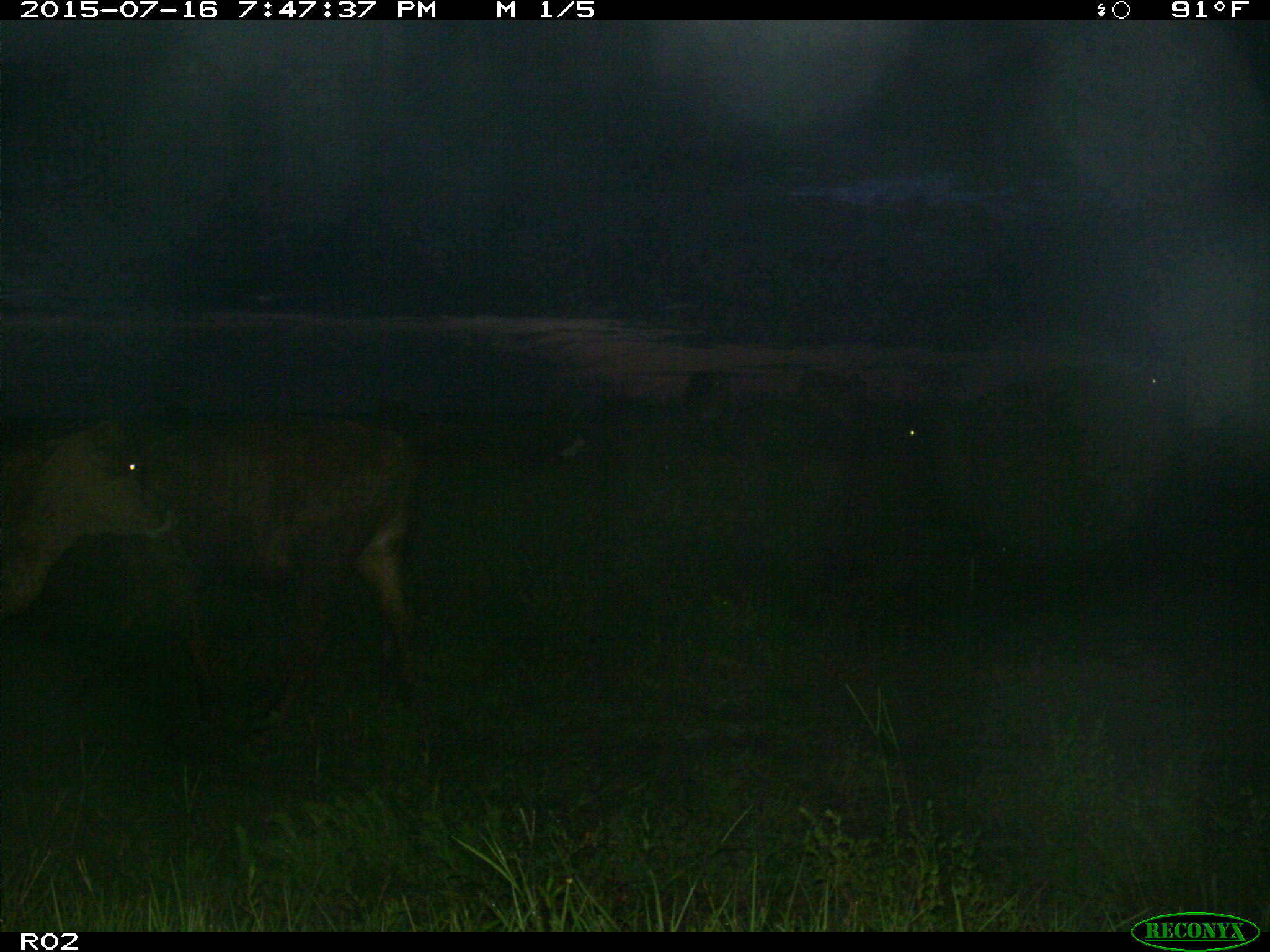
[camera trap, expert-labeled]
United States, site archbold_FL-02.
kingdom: Animalia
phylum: Chordata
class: Mammalia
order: Artiodactyla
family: Bovidae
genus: Bos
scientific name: Bos taurus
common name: domestic cow